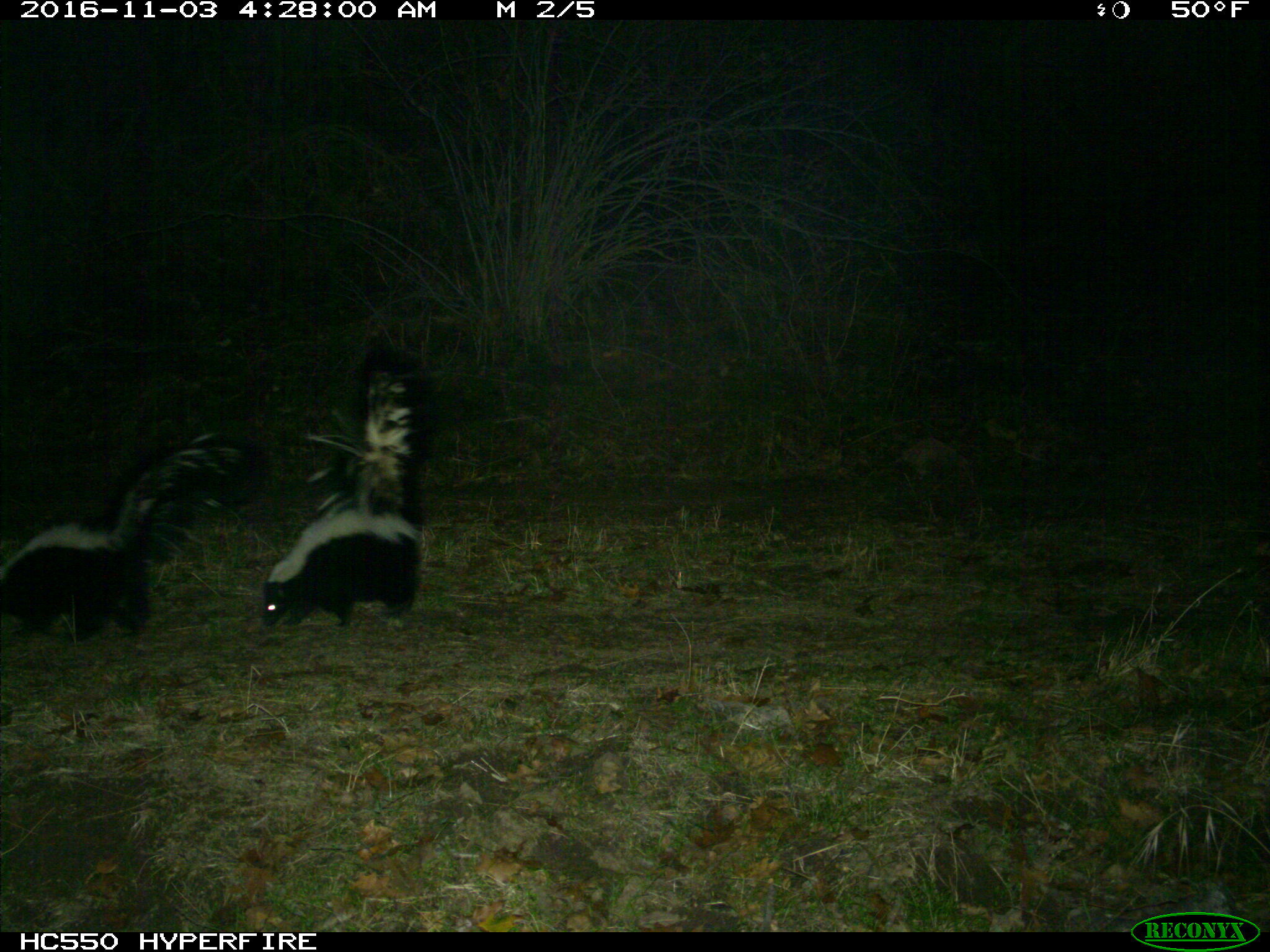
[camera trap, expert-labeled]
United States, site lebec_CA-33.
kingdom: Animalia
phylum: Chordata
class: Mammalia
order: Carnivora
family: Mephitidae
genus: Mephitis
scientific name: Mephitis mephitis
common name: striped skunk